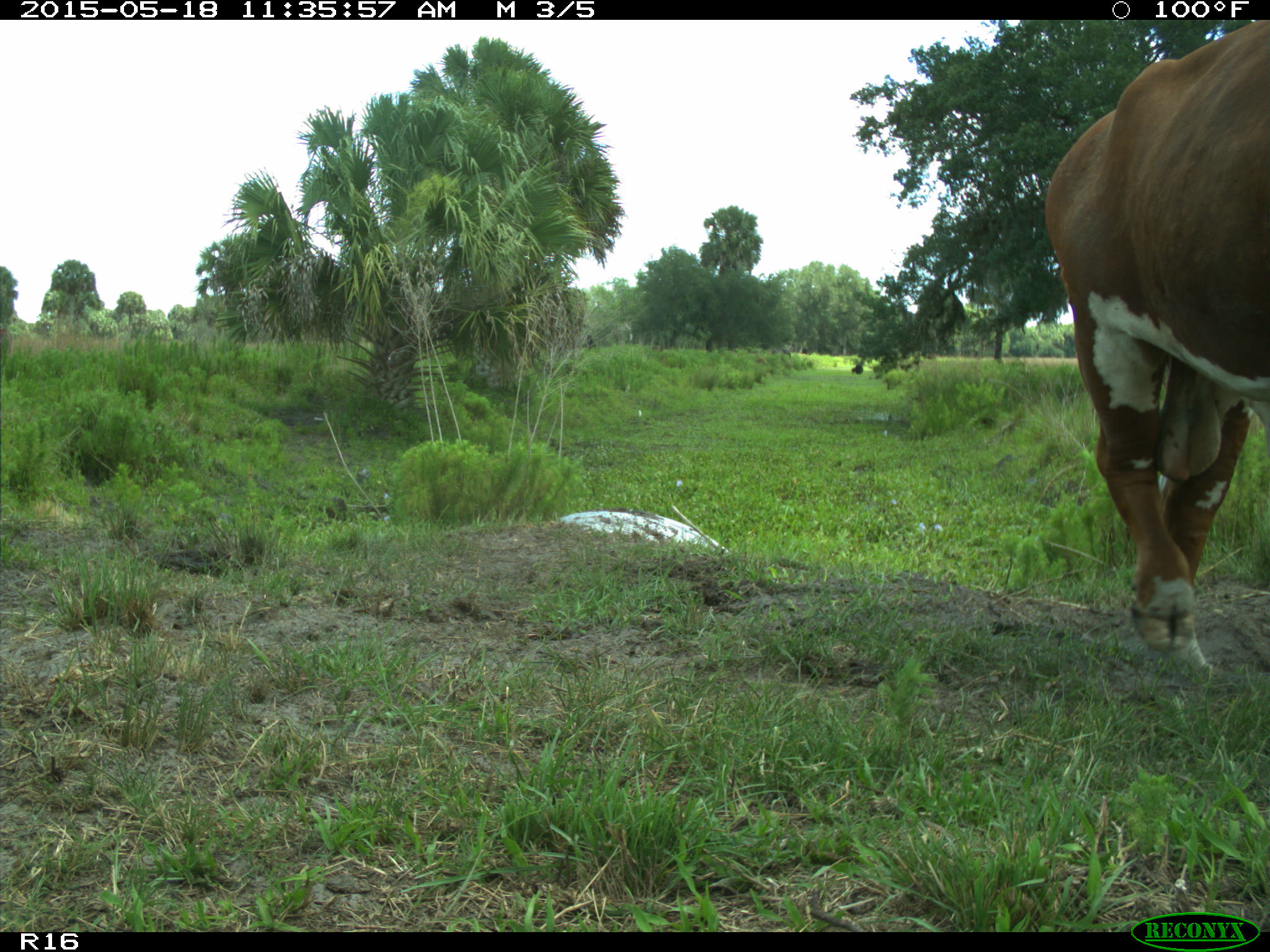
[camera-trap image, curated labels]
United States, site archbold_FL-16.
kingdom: Animalia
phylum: Chordata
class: Mammalia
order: Artiodactyla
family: Bovidae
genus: Bos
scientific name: Bos taurus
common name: domestic cow